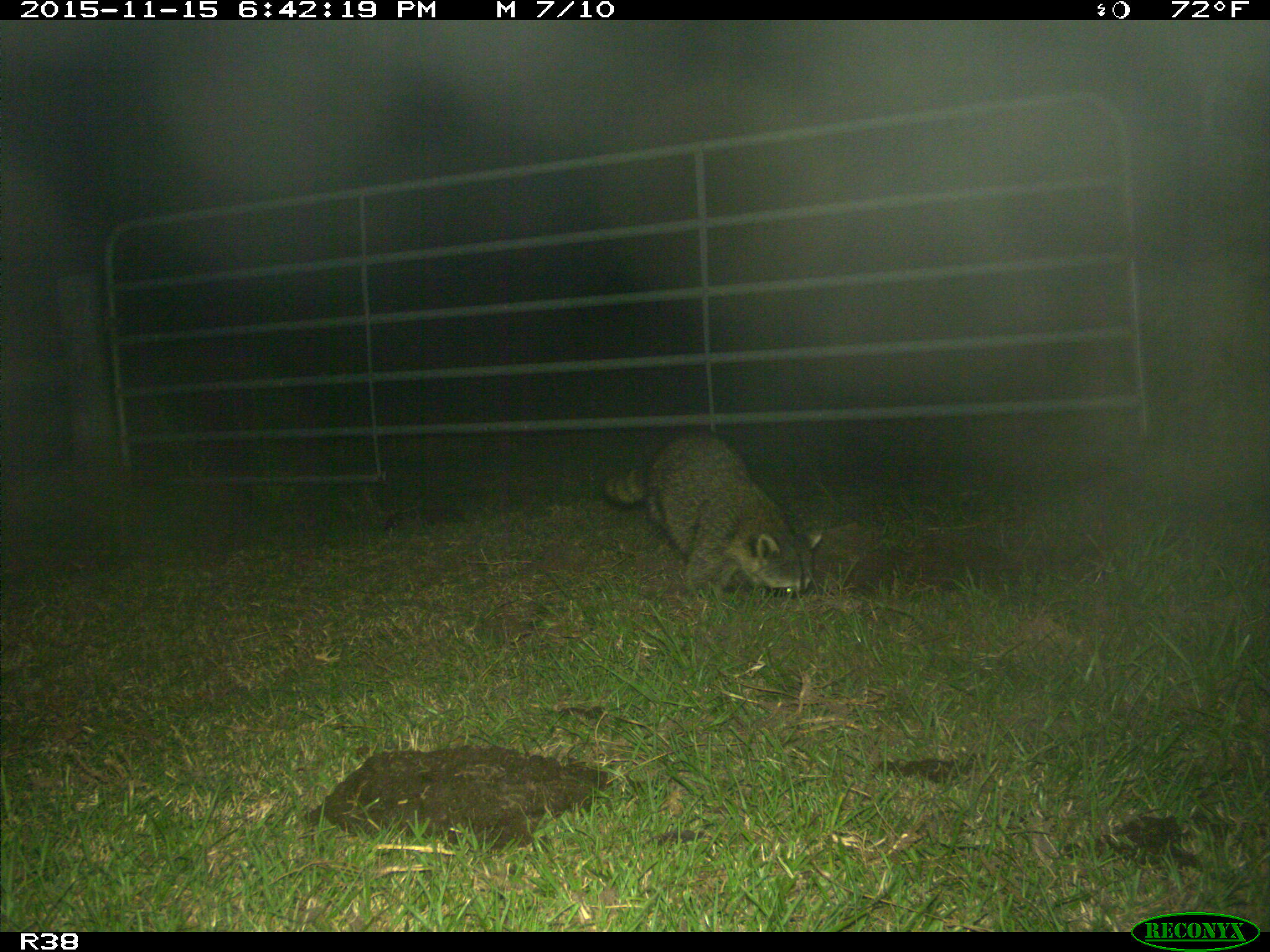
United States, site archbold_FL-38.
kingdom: Animalia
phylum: Chordata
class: Mammalia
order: Carnivora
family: Procyonidae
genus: Procyon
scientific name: Procyon lotor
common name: common raccoon